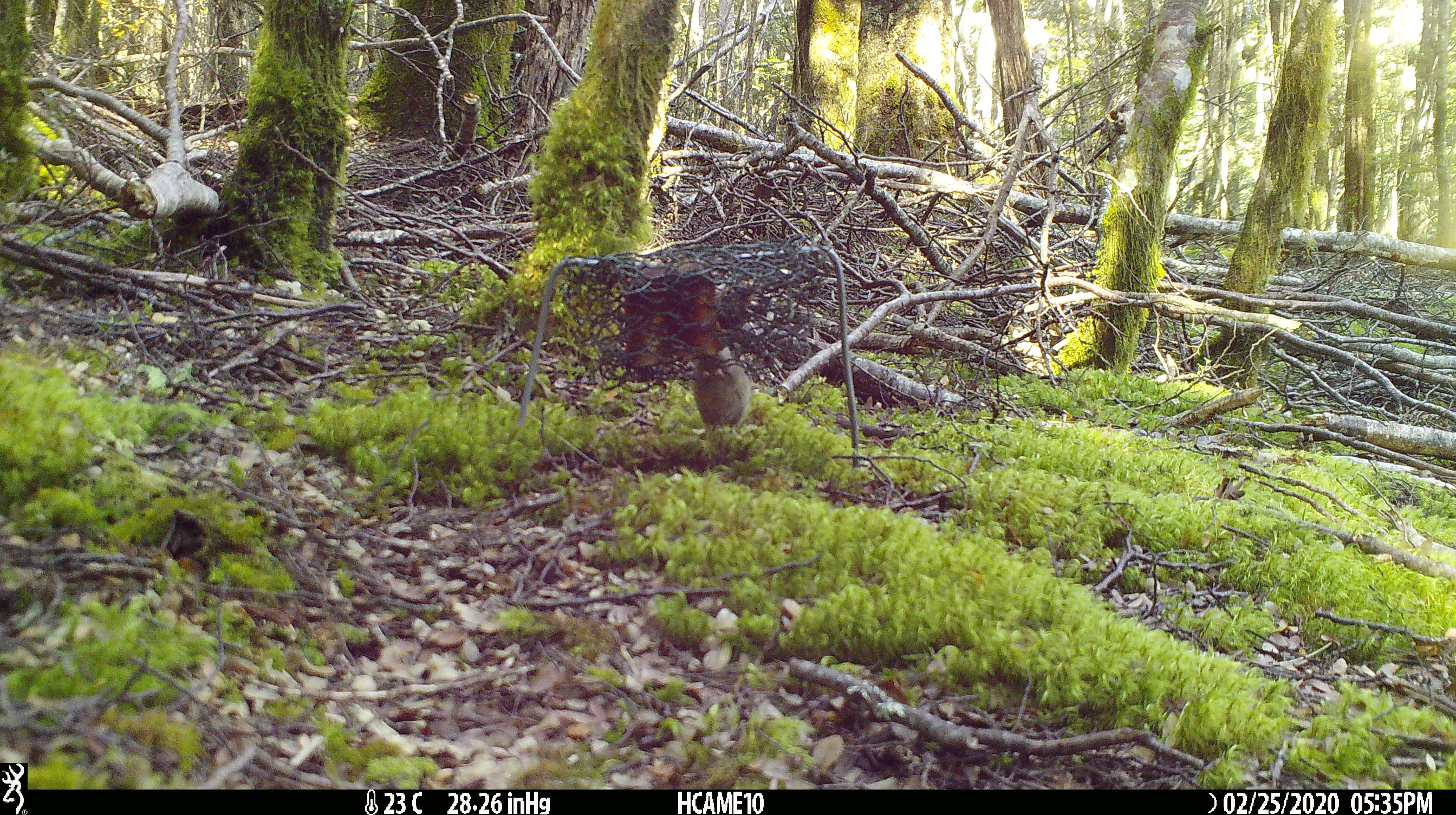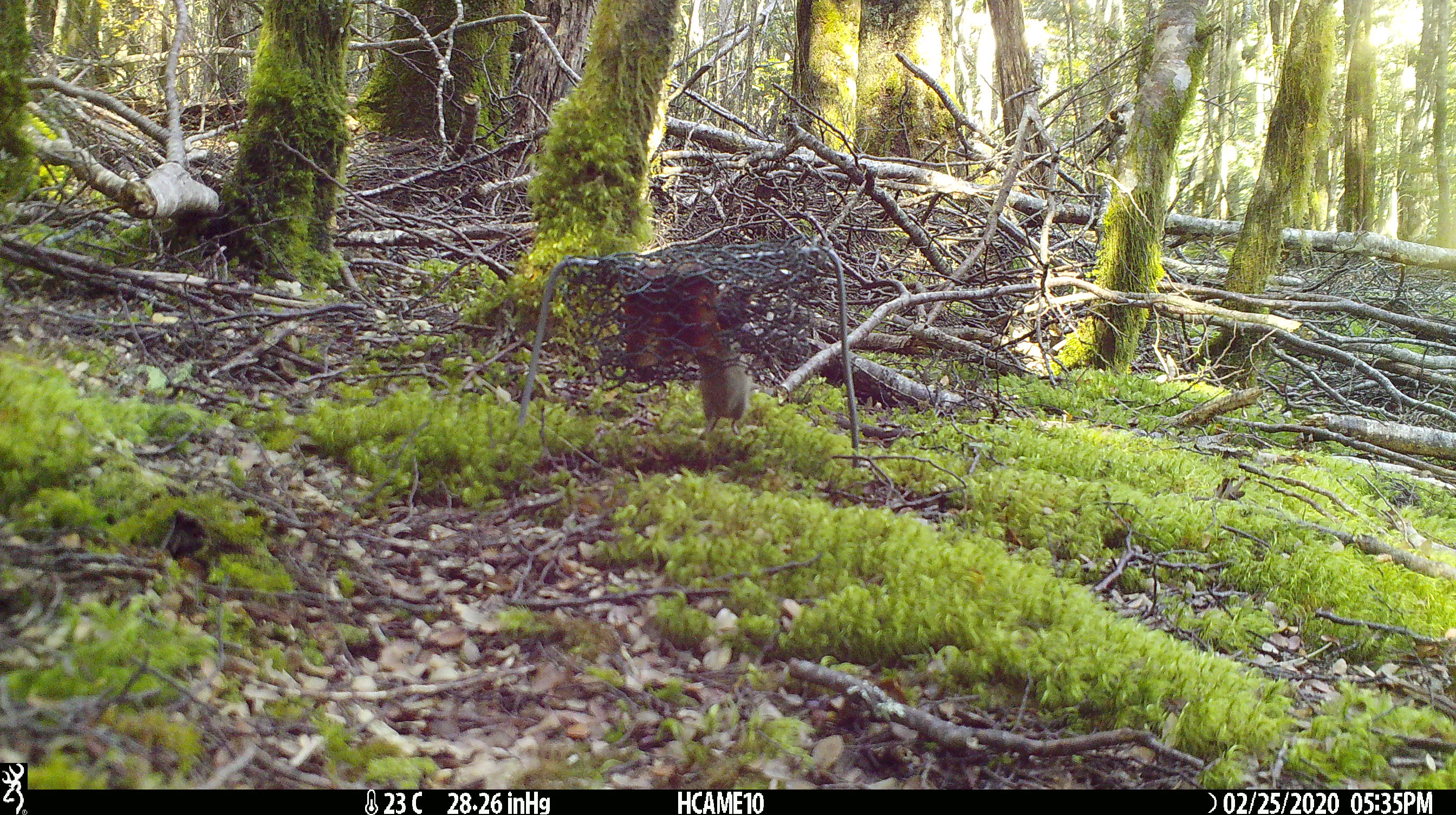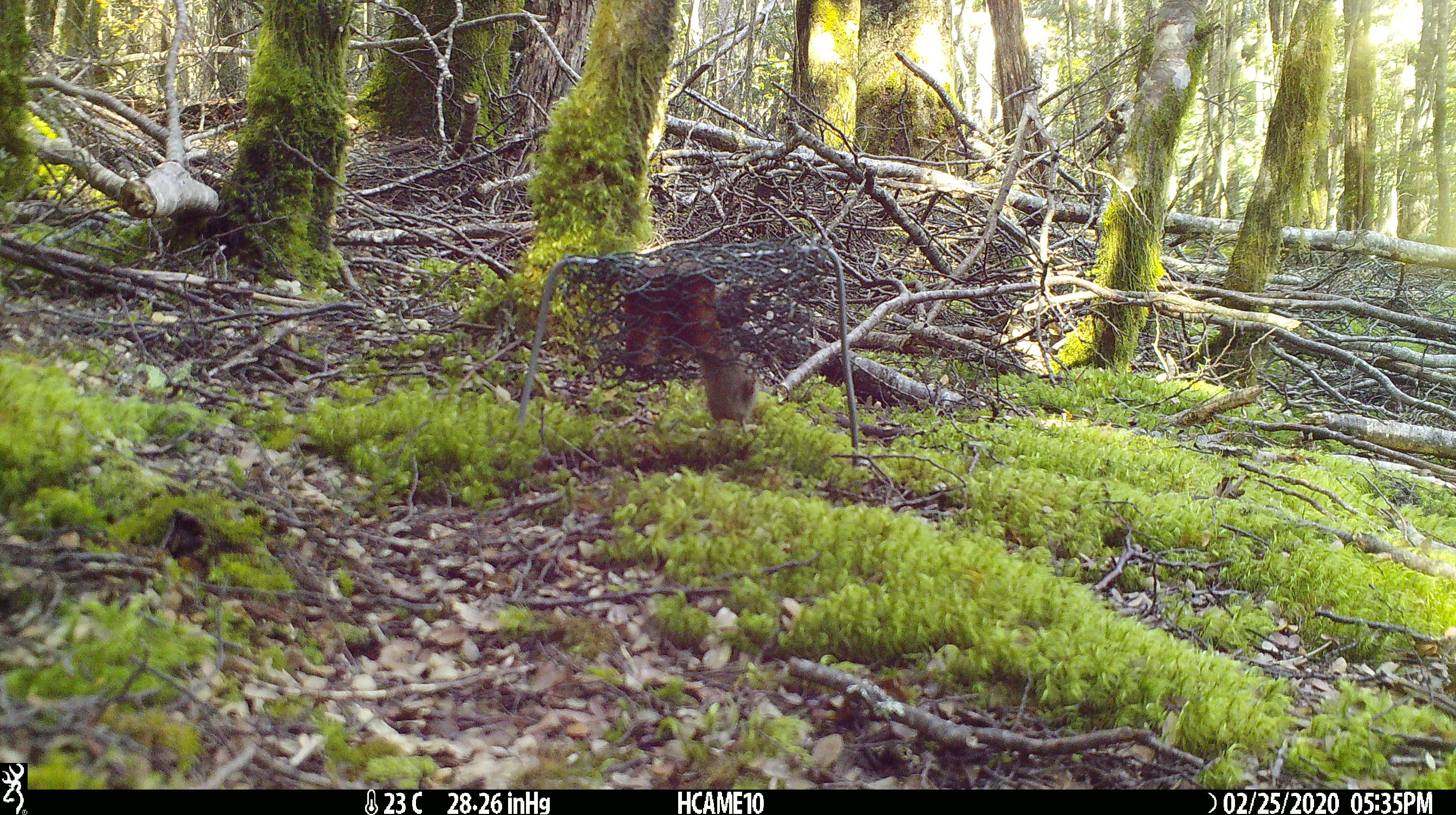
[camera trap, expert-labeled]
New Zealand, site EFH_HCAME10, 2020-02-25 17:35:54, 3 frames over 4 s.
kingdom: Animalia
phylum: Chordata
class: Mammalia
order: Rodentia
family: Muridae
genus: Mus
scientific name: Mus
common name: mouse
Mouse (Mus).